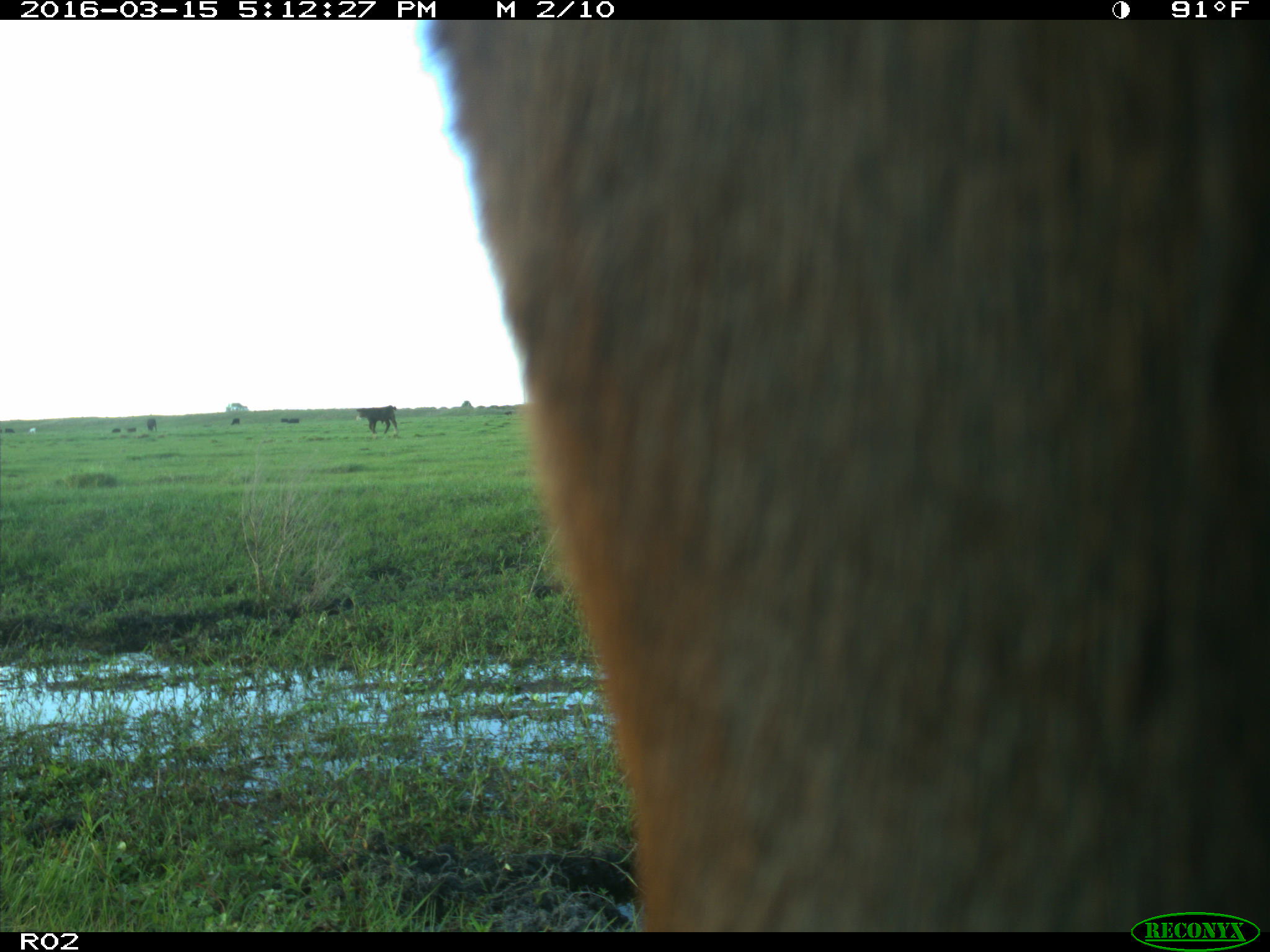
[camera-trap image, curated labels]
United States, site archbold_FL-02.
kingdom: Animalia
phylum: Chordata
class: Mammalia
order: Artiodactyla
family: Bovidae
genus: Bos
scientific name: Bos taurus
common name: domestic cow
Bos taurus (domestic cow).